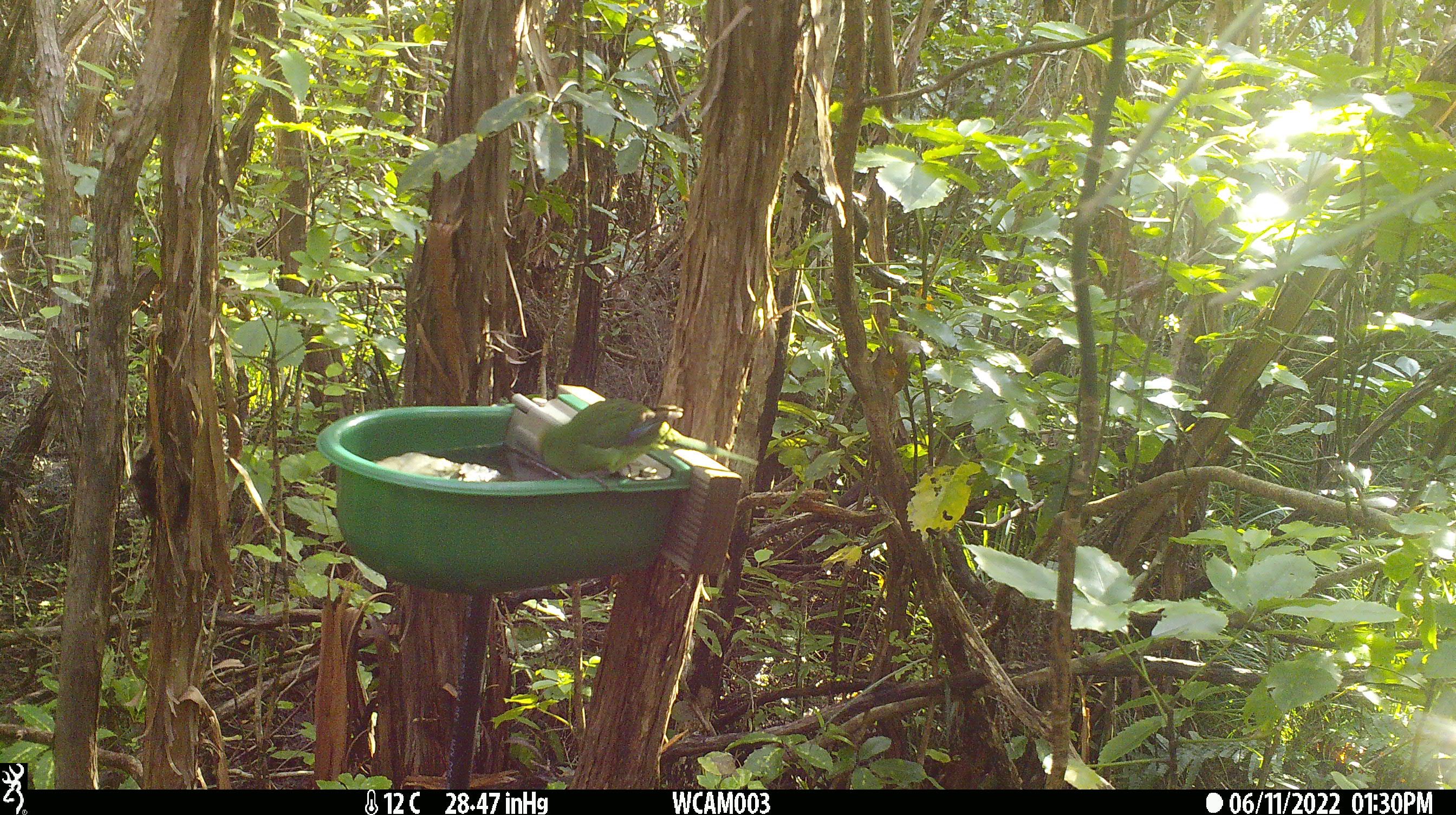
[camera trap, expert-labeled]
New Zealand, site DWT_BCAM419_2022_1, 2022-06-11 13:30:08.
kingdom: Animalia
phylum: Chordata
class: Aves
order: Psittaciformes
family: Psittaculidae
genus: Cyanoramphus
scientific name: Cyanoramphus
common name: parakeet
Parakeet (Cyanoramphus).